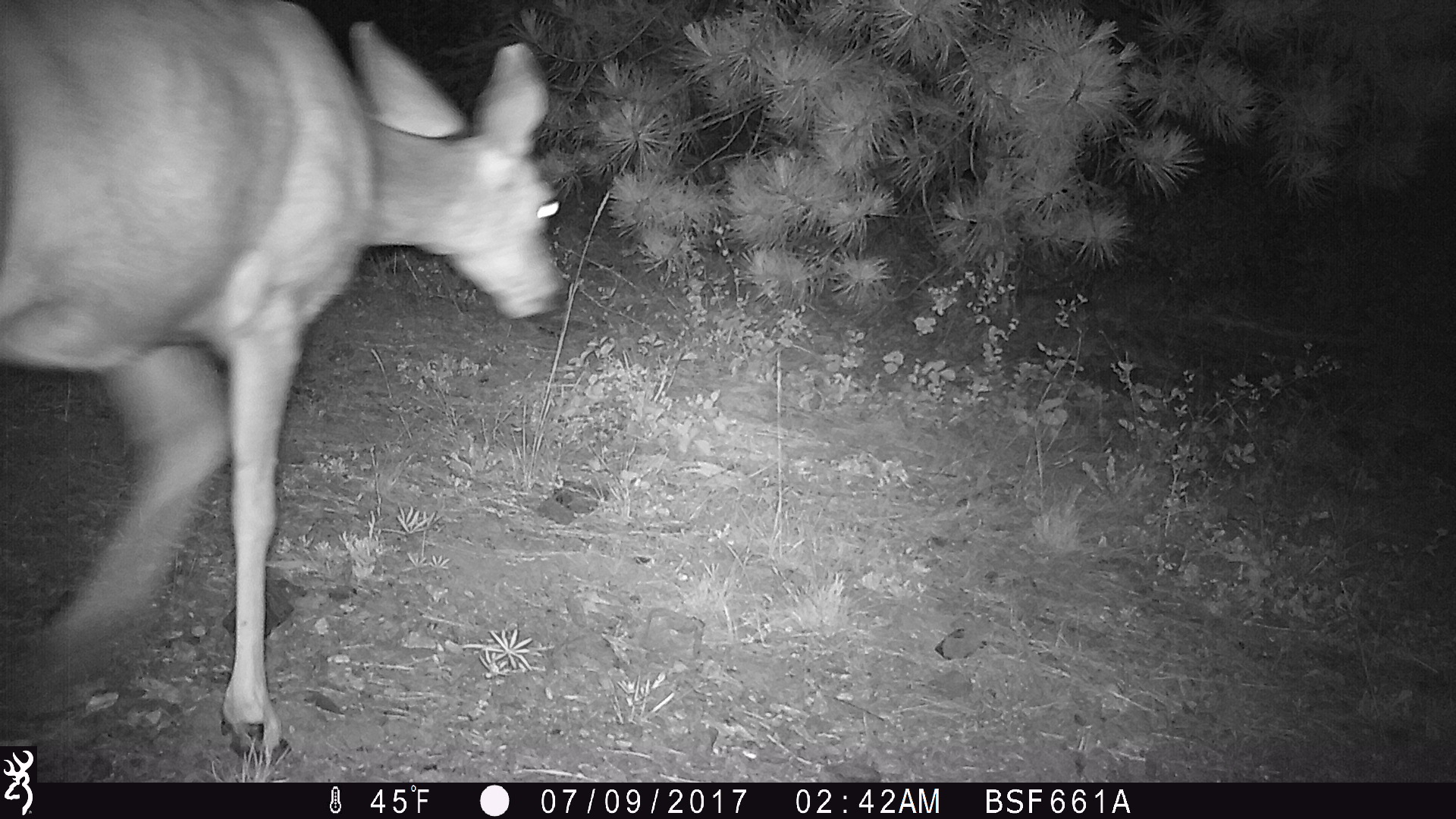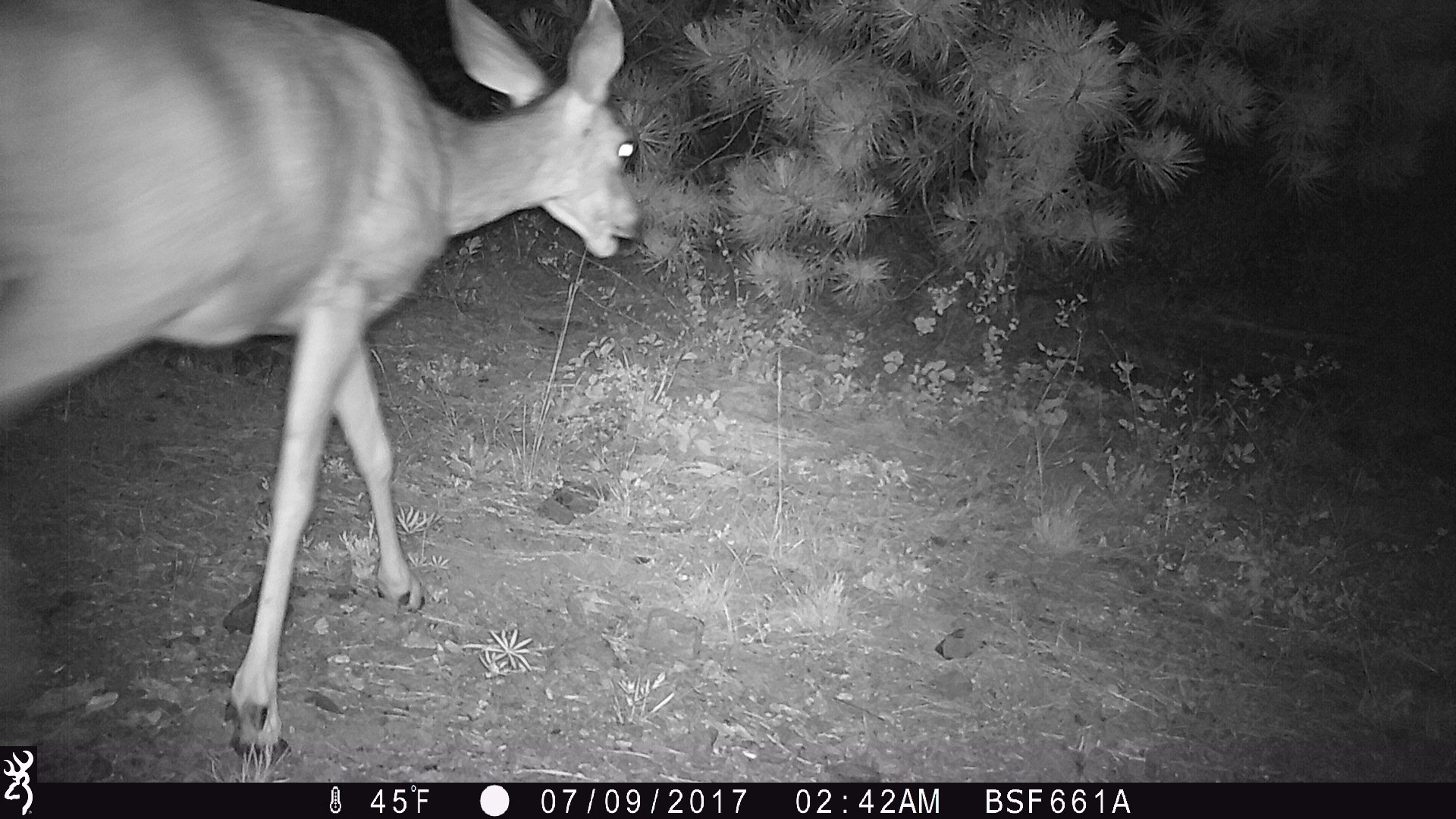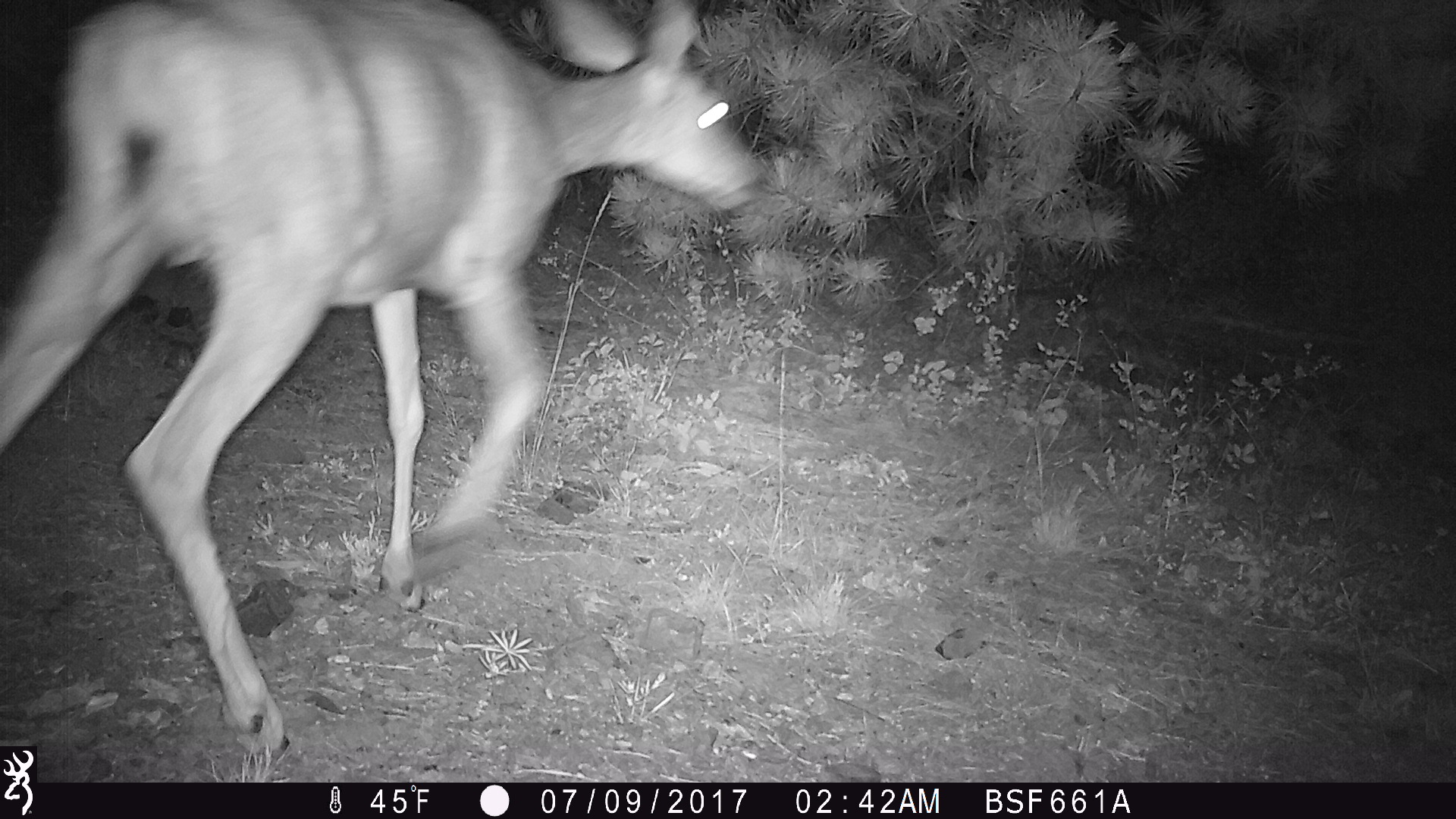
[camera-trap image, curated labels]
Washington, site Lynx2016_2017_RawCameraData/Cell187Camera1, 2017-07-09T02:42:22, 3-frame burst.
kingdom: Animalia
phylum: Chordata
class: Mammalia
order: Artiodactyla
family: Cervidae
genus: Odocoileus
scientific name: Odocoileus hemionus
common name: mule deer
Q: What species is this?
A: Odocoileus hemionus (mule deer).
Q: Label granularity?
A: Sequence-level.